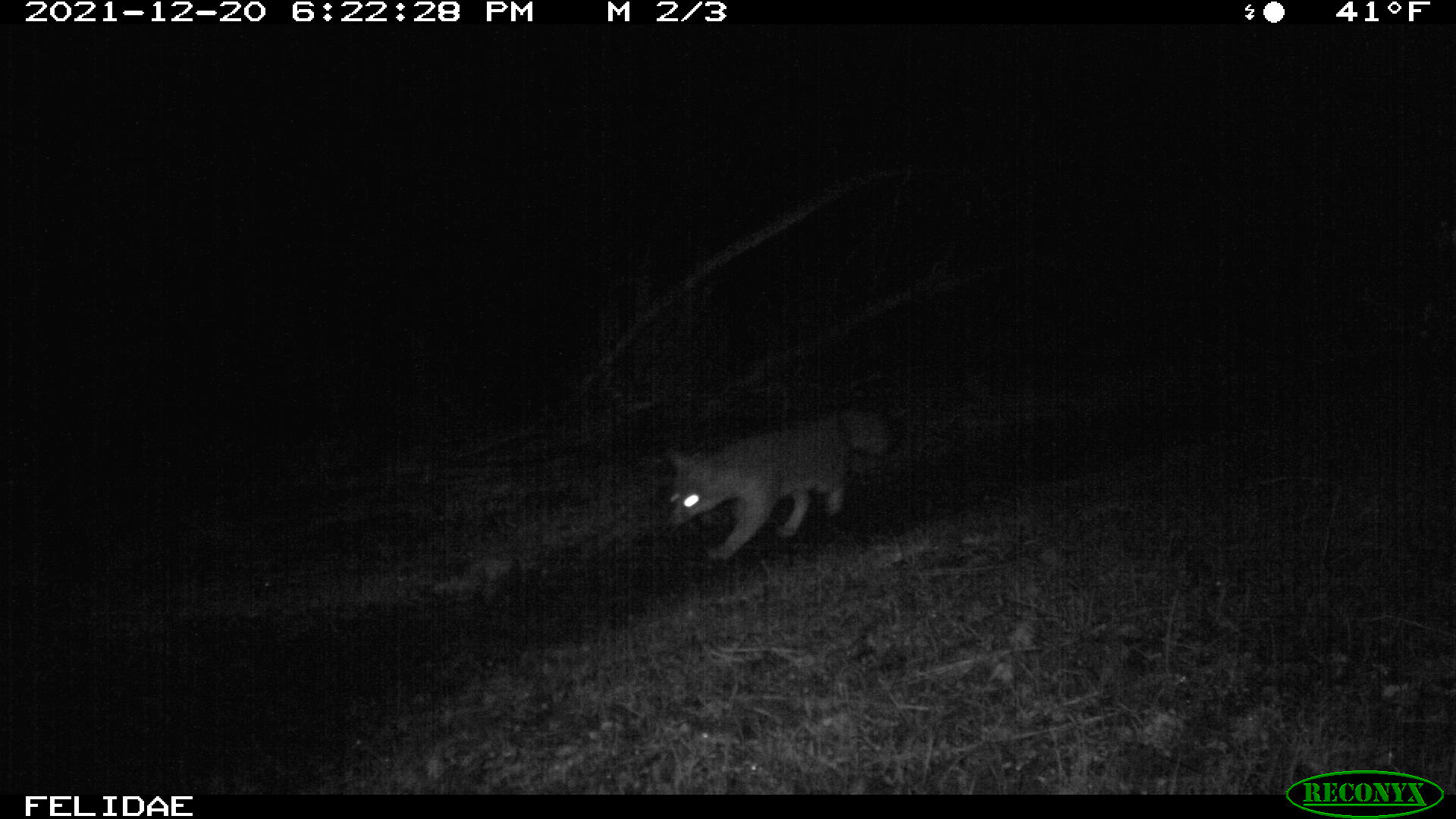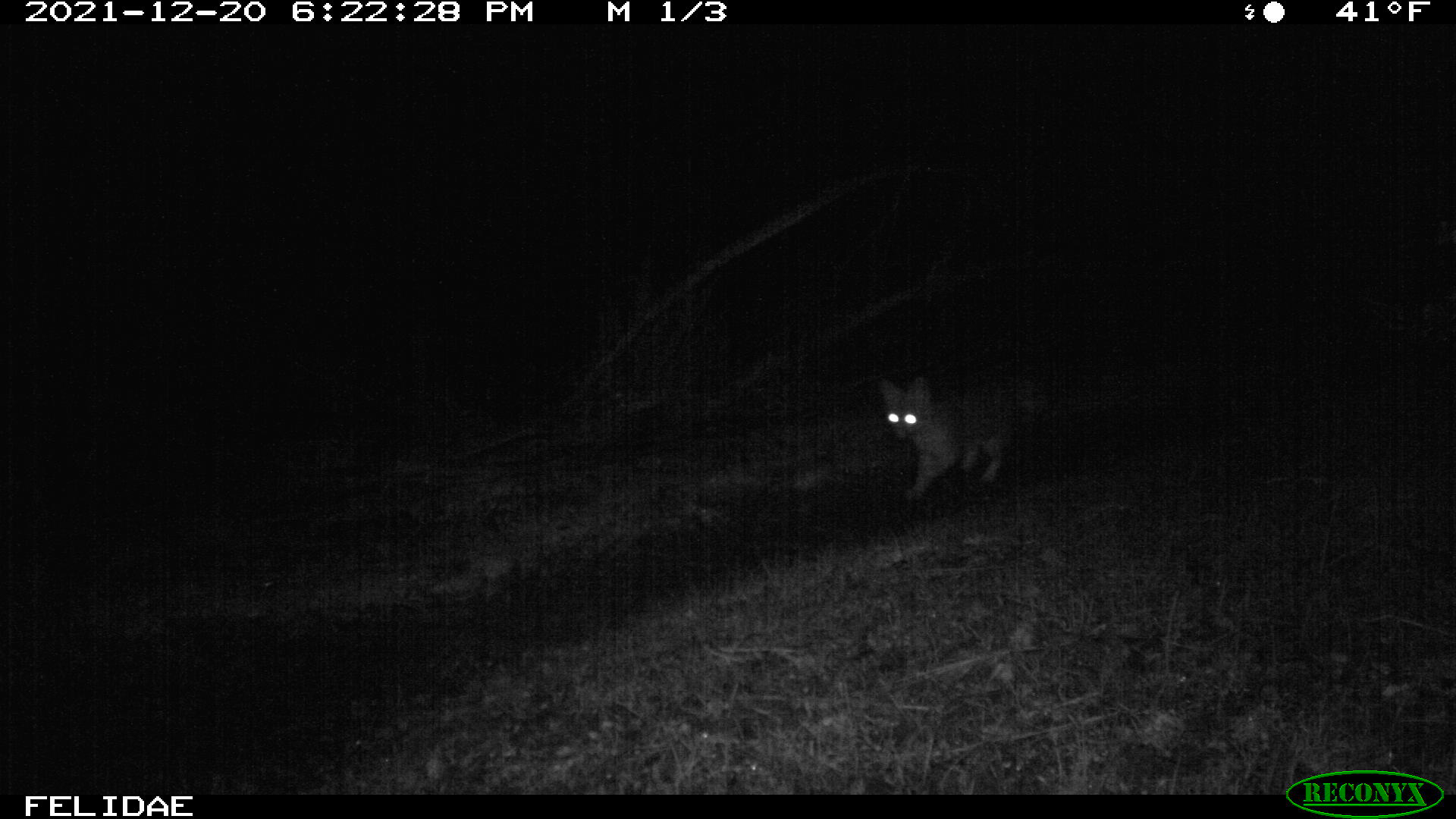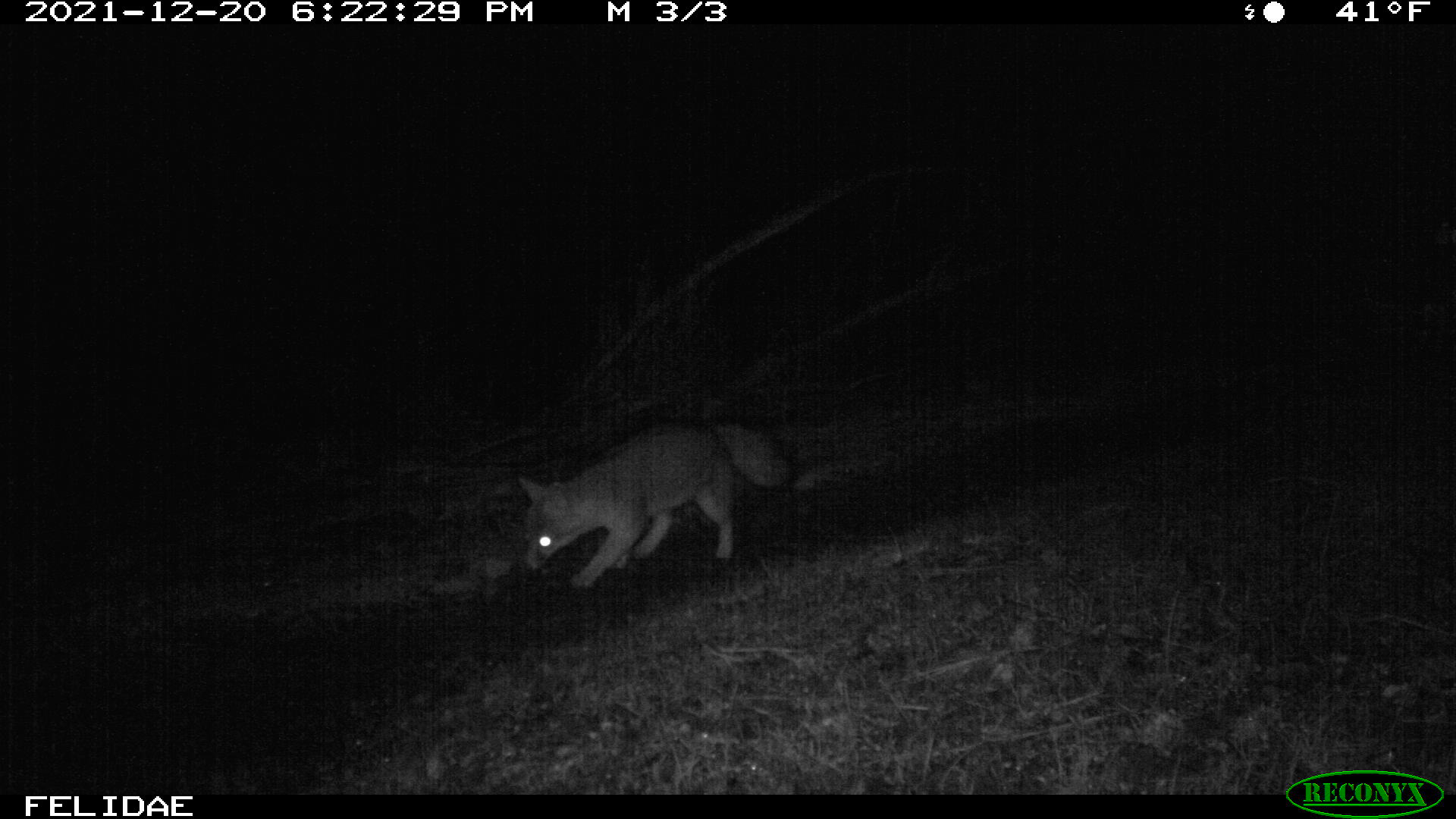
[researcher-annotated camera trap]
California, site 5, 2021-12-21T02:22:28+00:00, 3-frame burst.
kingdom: Animalia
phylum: Chordata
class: Mammalia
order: Carnivora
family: Canidae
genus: Urocyon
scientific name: Urocyon cinereoargenteus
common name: gray fox